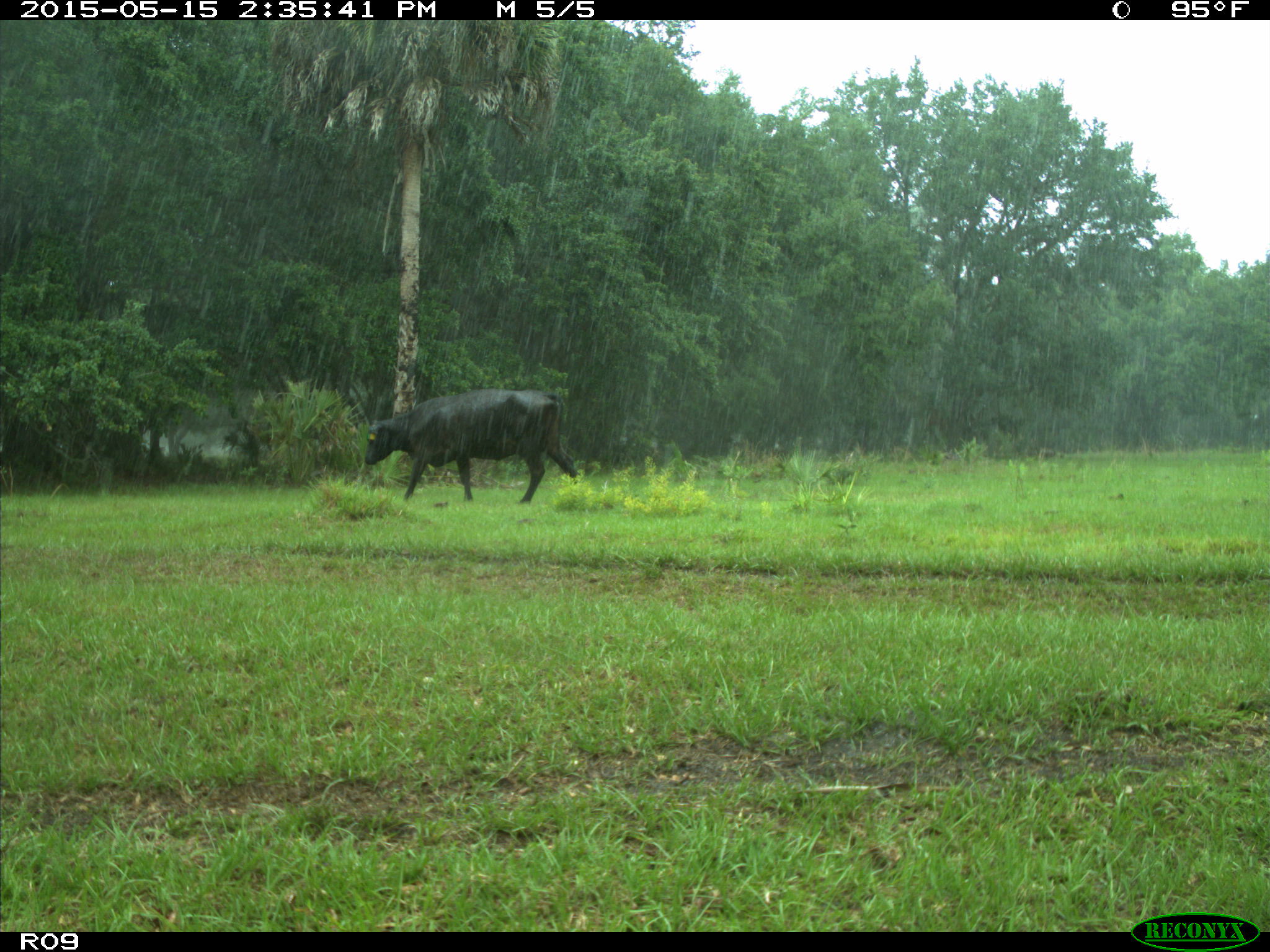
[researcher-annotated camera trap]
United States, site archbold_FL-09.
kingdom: Animalia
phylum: Chordata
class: Mammalia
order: Artiodactyla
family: Bovidae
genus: Bos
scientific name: Bos taurus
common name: domestic cow